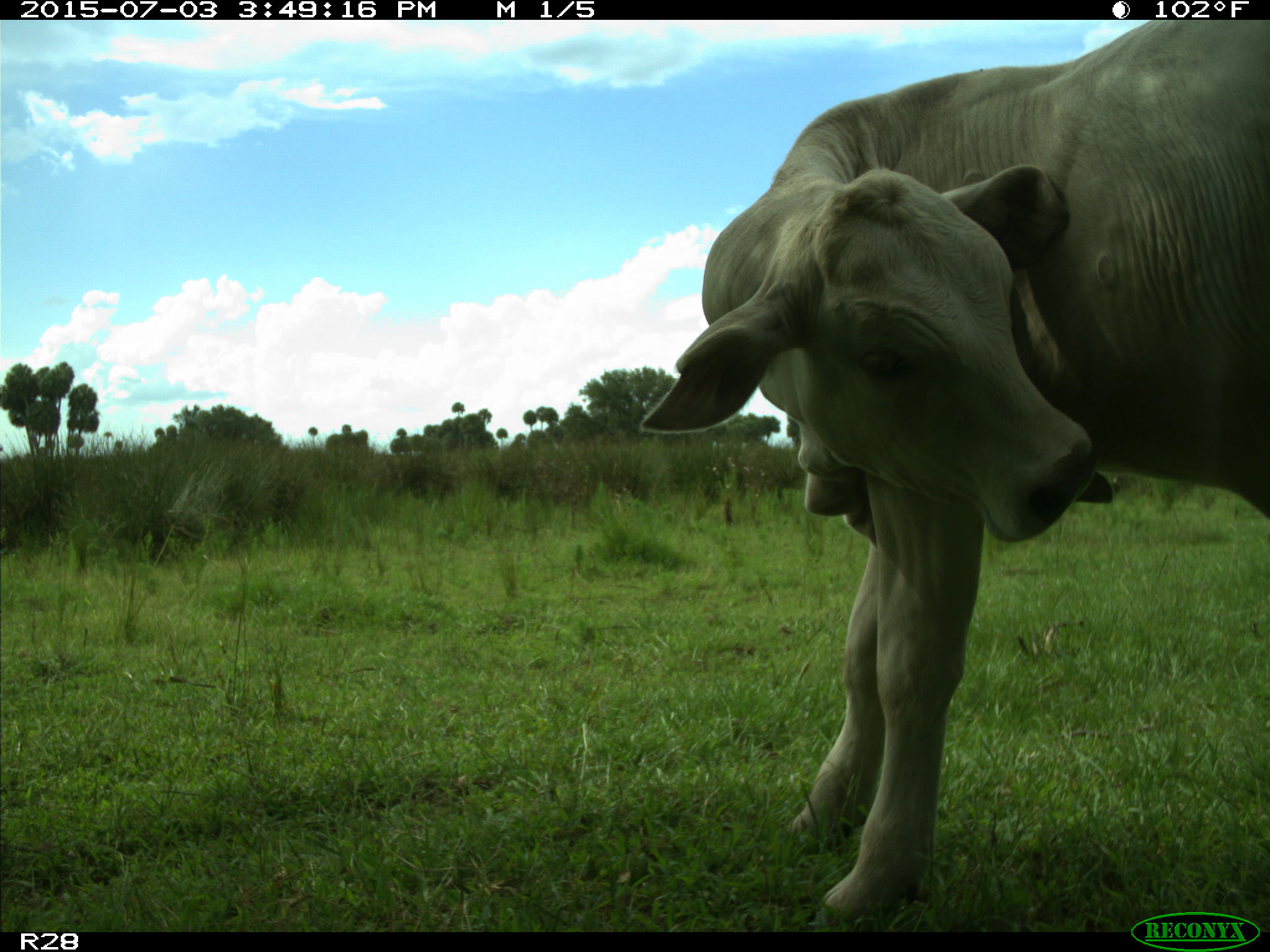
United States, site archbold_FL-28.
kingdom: Animalia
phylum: Chordata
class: Mammalia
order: Artiodactyla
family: Bovidae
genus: Bos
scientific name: Bos taurus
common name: domestic cow